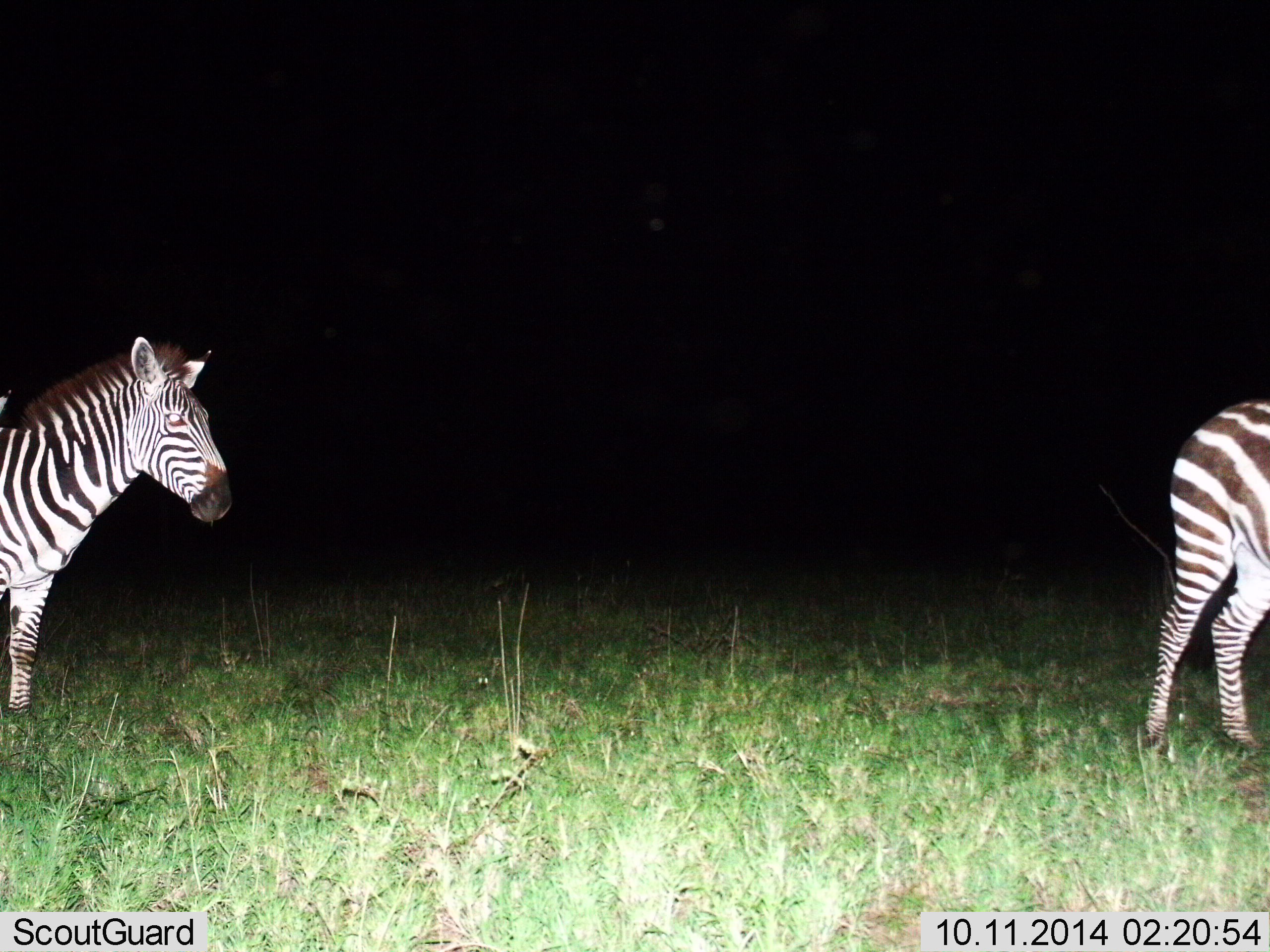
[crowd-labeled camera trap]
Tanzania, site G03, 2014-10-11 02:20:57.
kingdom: Animalia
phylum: Chordata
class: Mammalia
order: Perissodactyla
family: Equidae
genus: Equus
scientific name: Equus quagga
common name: plains zebra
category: zebra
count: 2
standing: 90%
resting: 0%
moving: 10%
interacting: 0%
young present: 0%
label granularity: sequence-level